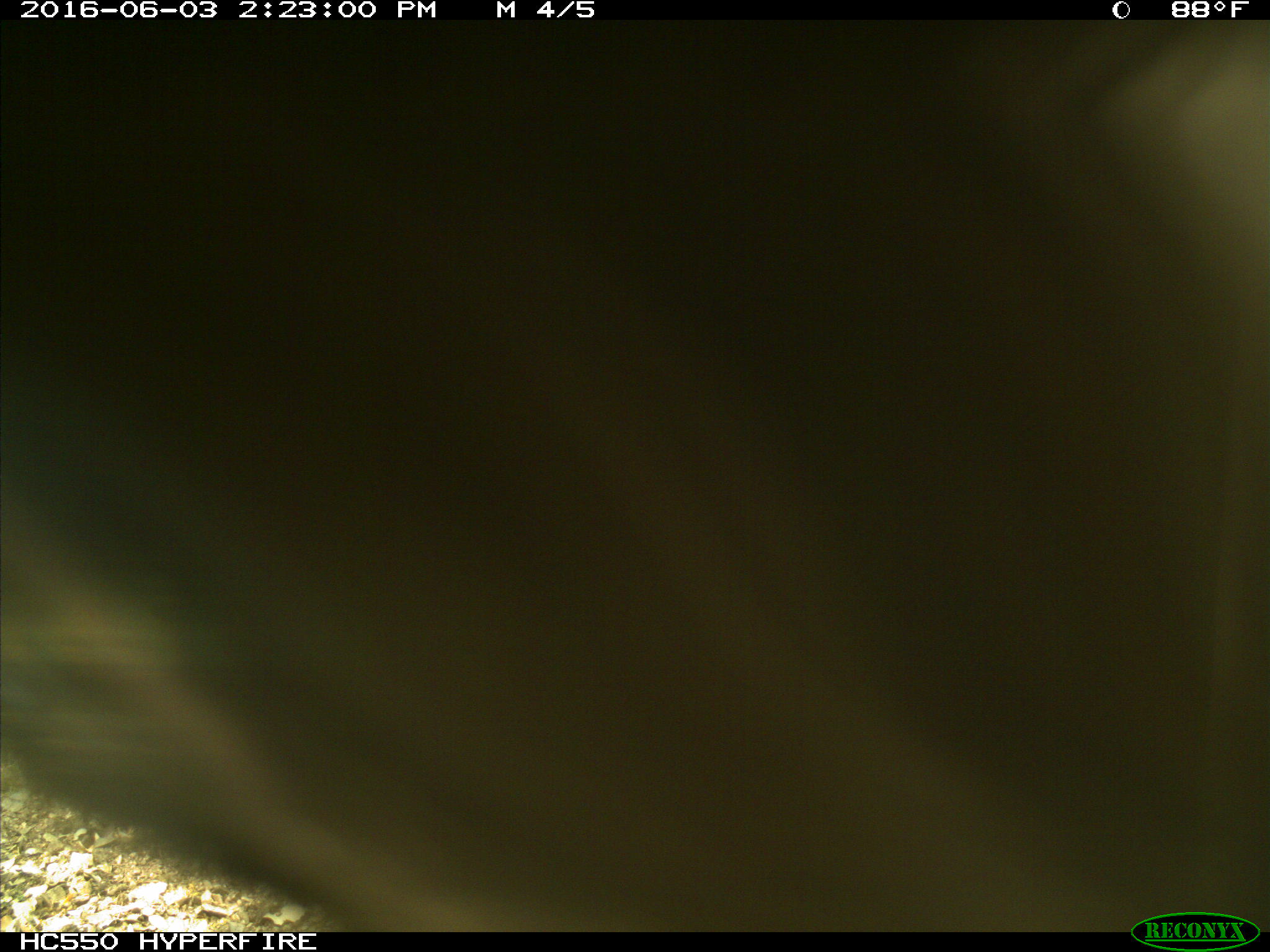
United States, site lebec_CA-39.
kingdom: Animalia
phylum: Chordata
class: Mammalia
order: Artiodactyla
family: Bovidae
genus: Bos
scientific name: Bos taurus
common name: domestic cow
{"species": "Bos taurus (domestic cow)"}